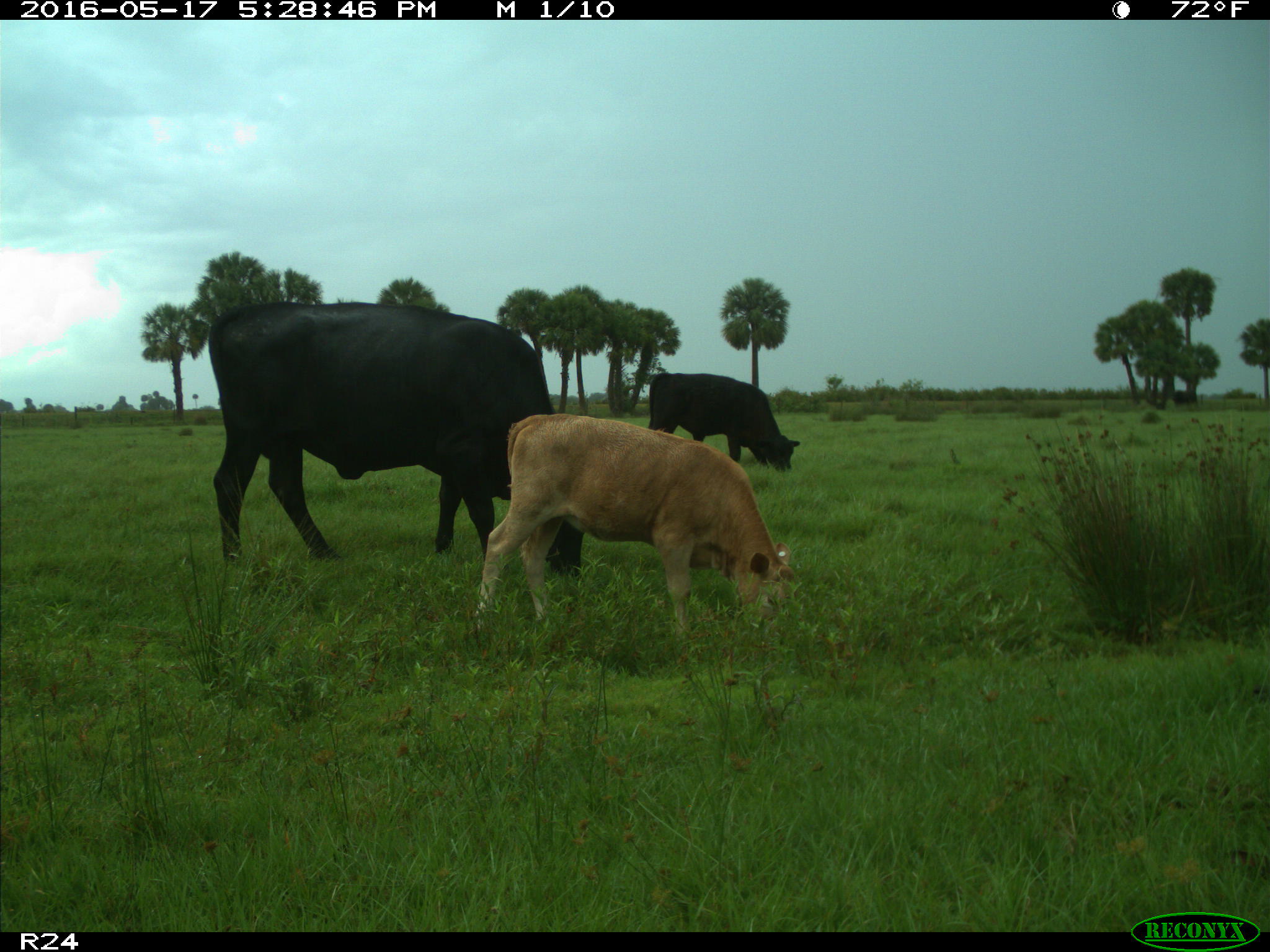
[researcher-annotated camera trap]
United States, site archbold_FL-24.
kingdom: Animalia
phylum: Chordata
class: Mammalia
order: Artiodactyla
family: Bovidae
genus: Bos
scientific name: Bos taurus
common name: domestic cow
Bos taurus (domestic cow).